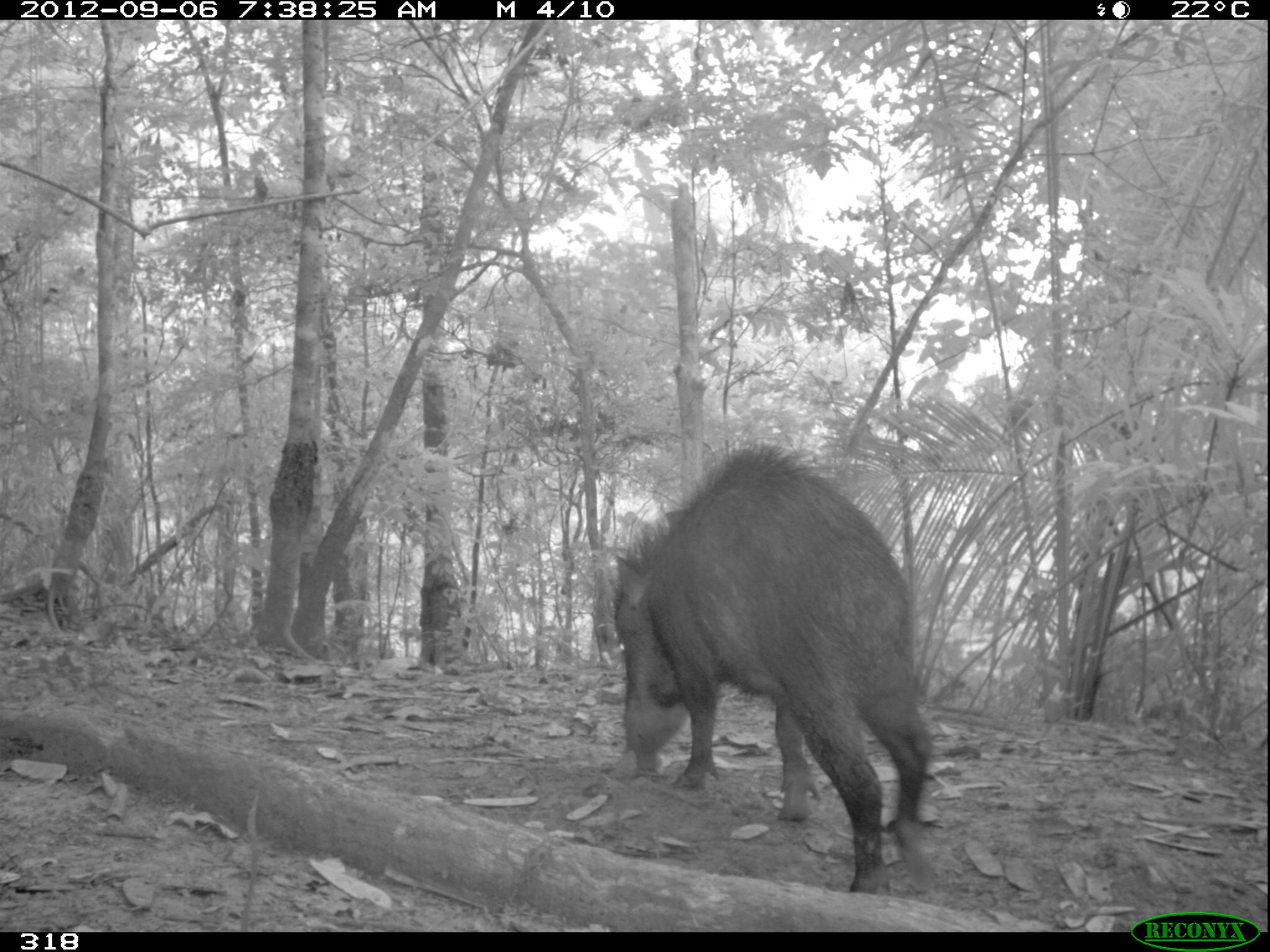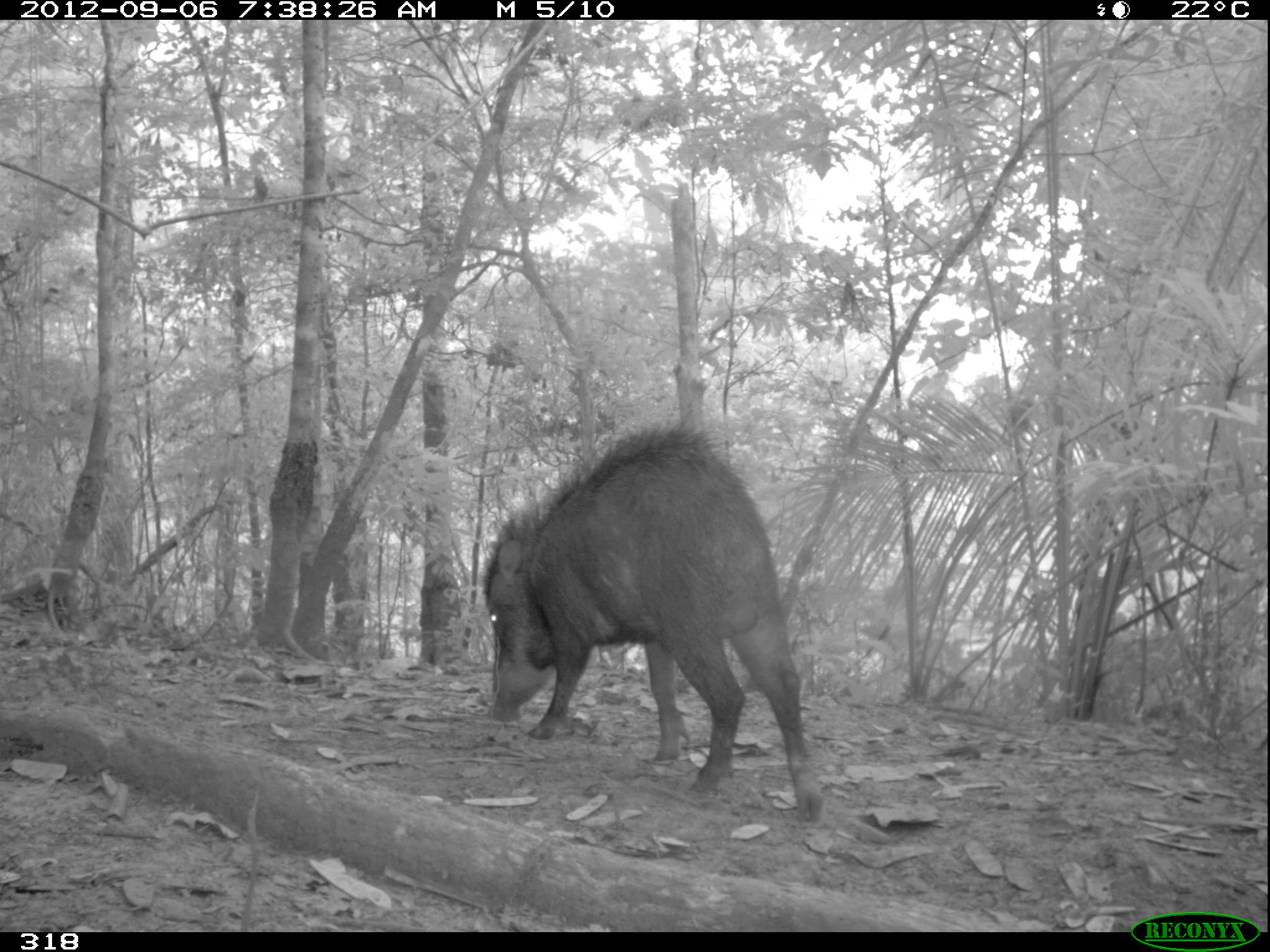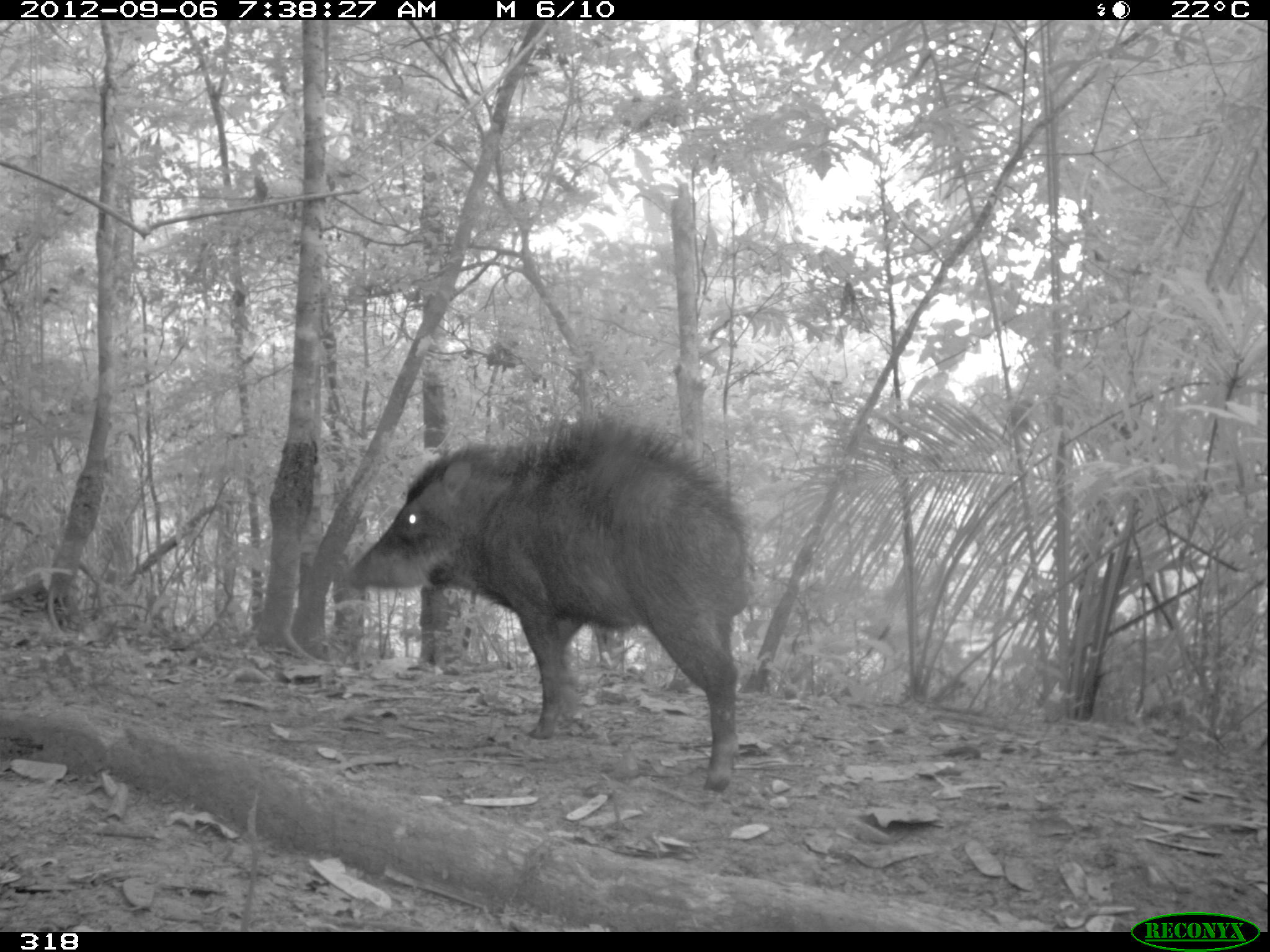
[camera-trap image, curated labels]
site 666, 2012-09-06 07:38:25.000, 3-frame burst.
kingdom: Animalia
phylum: Chordata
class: Mammalia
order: Artiodactyla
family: Tayassuidae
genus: Tayassu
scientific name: Tayassu pecari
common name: white-lipped peccary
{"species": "Tayassu pecari (white-lipped peccary)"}